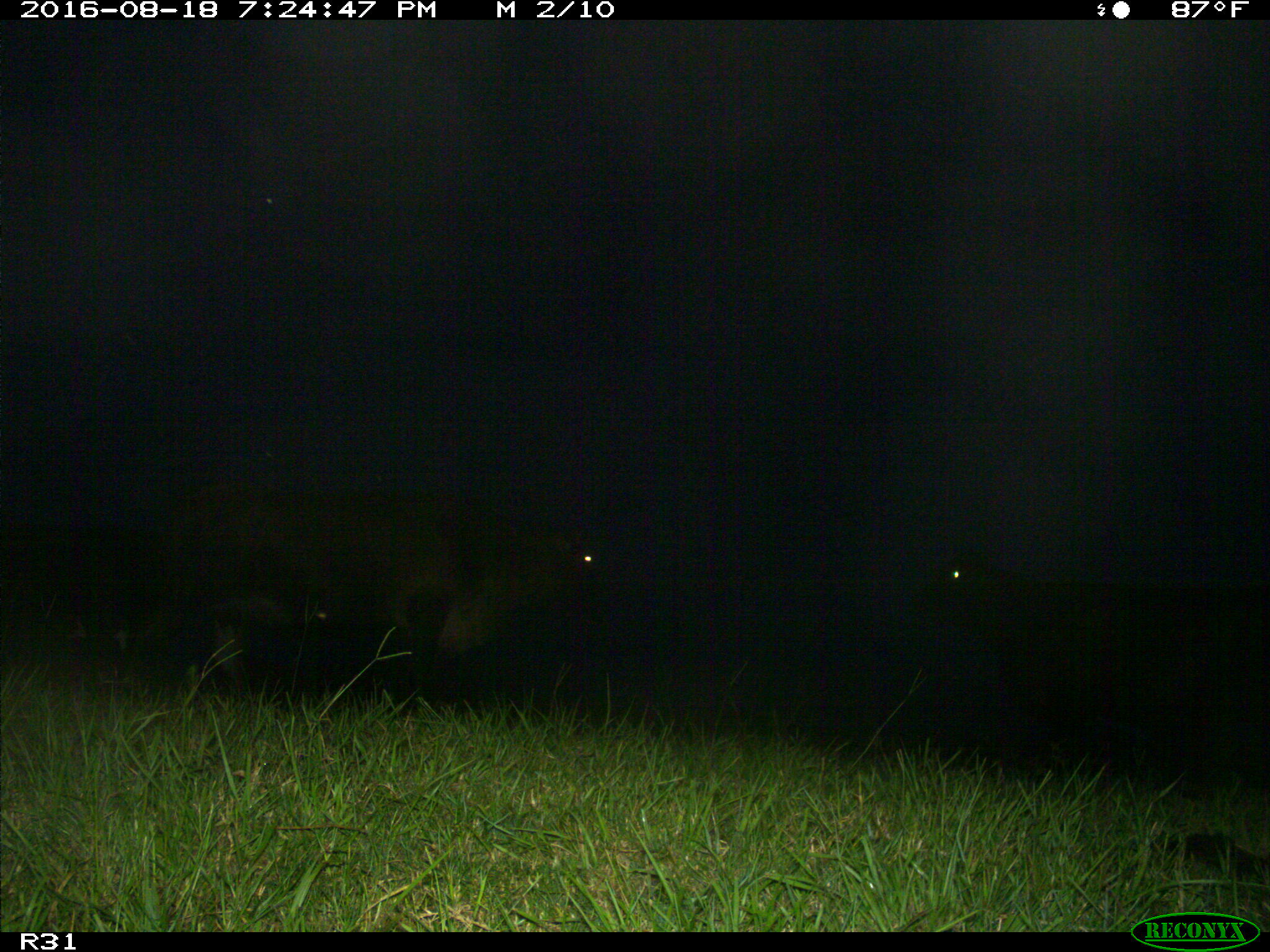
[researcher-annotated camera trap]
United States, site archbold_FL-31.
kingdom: Animalia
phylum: Chordata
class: Mammalia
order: Artiodactyla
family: Bovidae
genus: Bos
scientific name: Bos taurus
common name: domestic cow